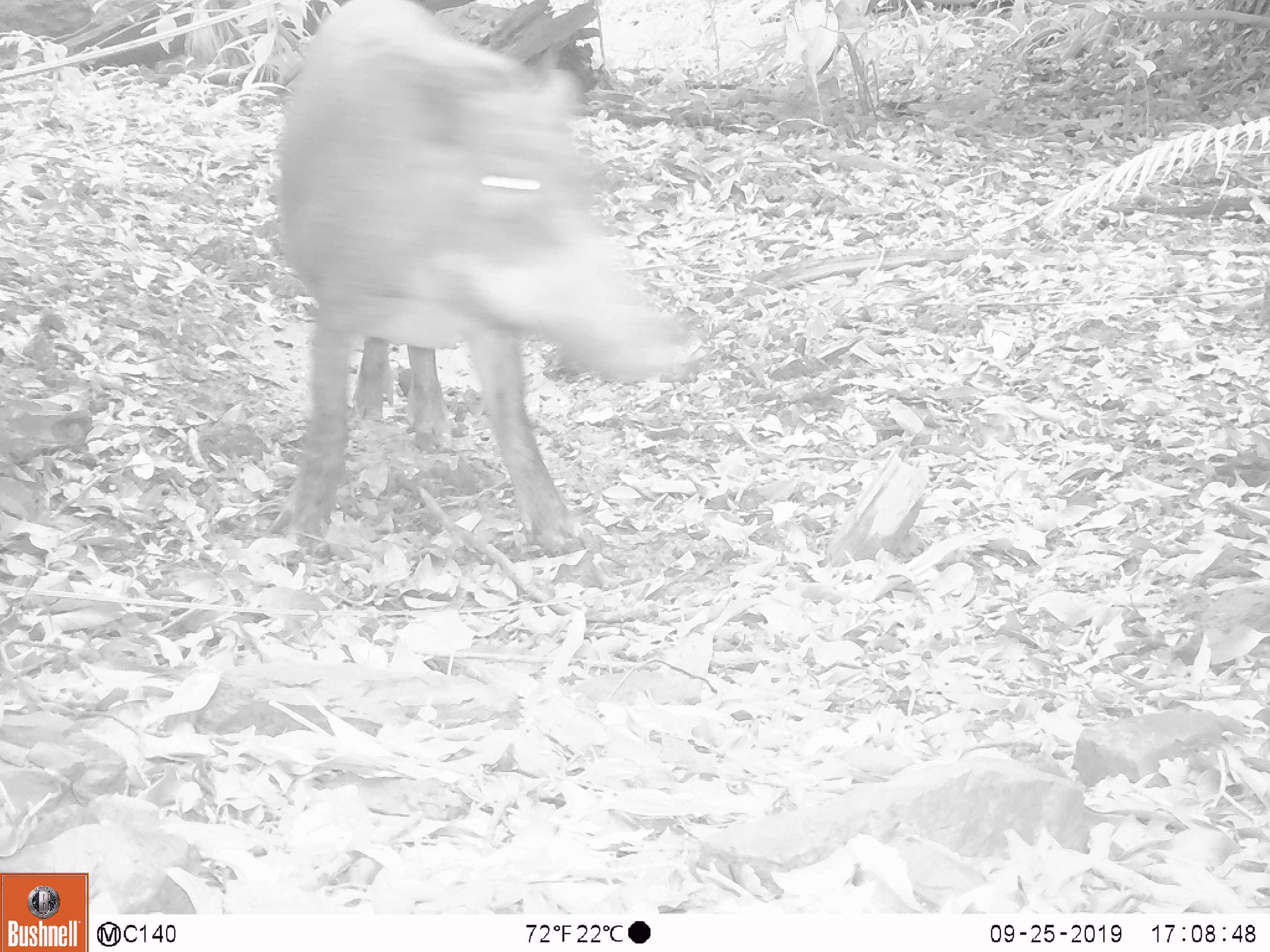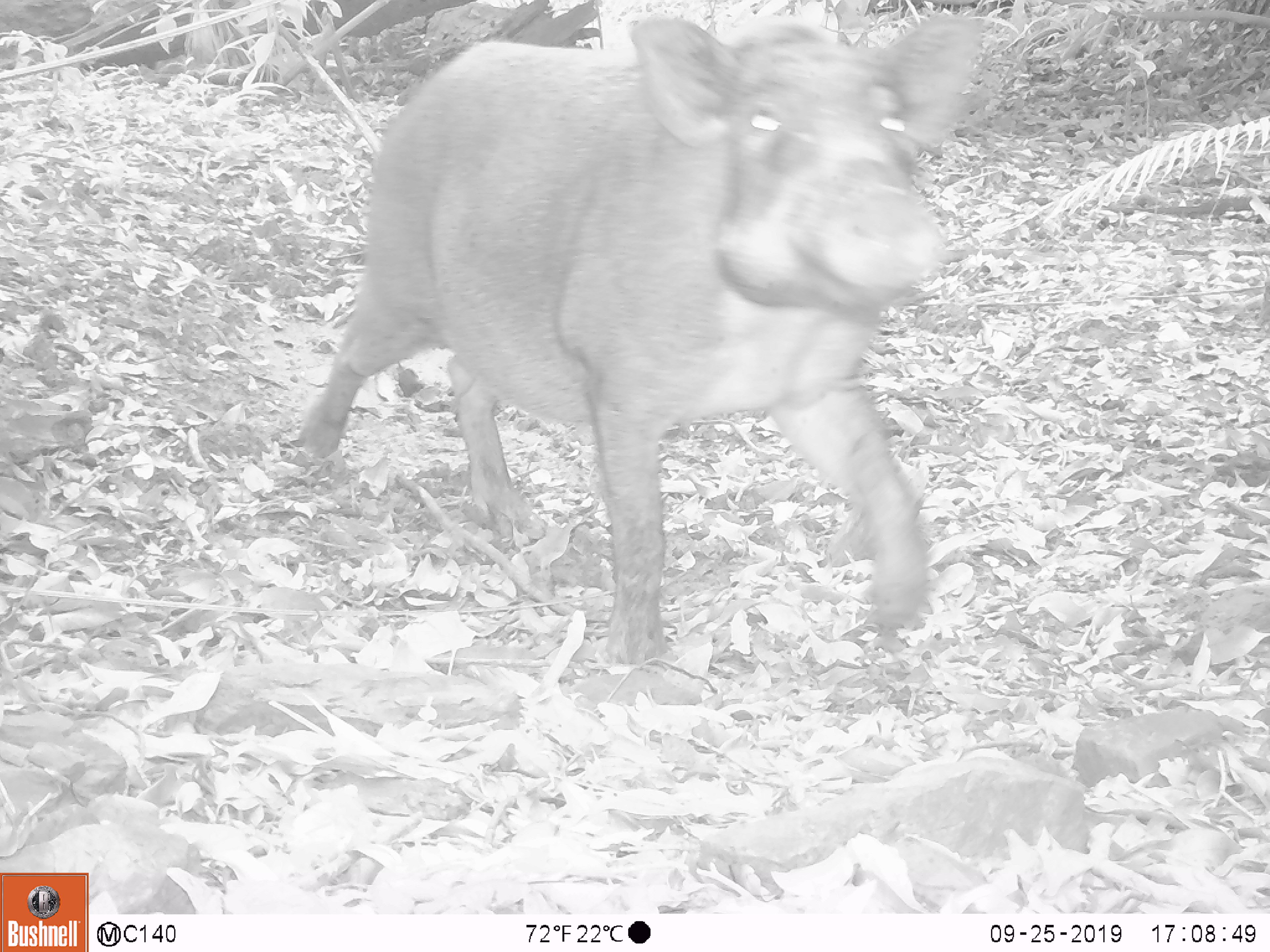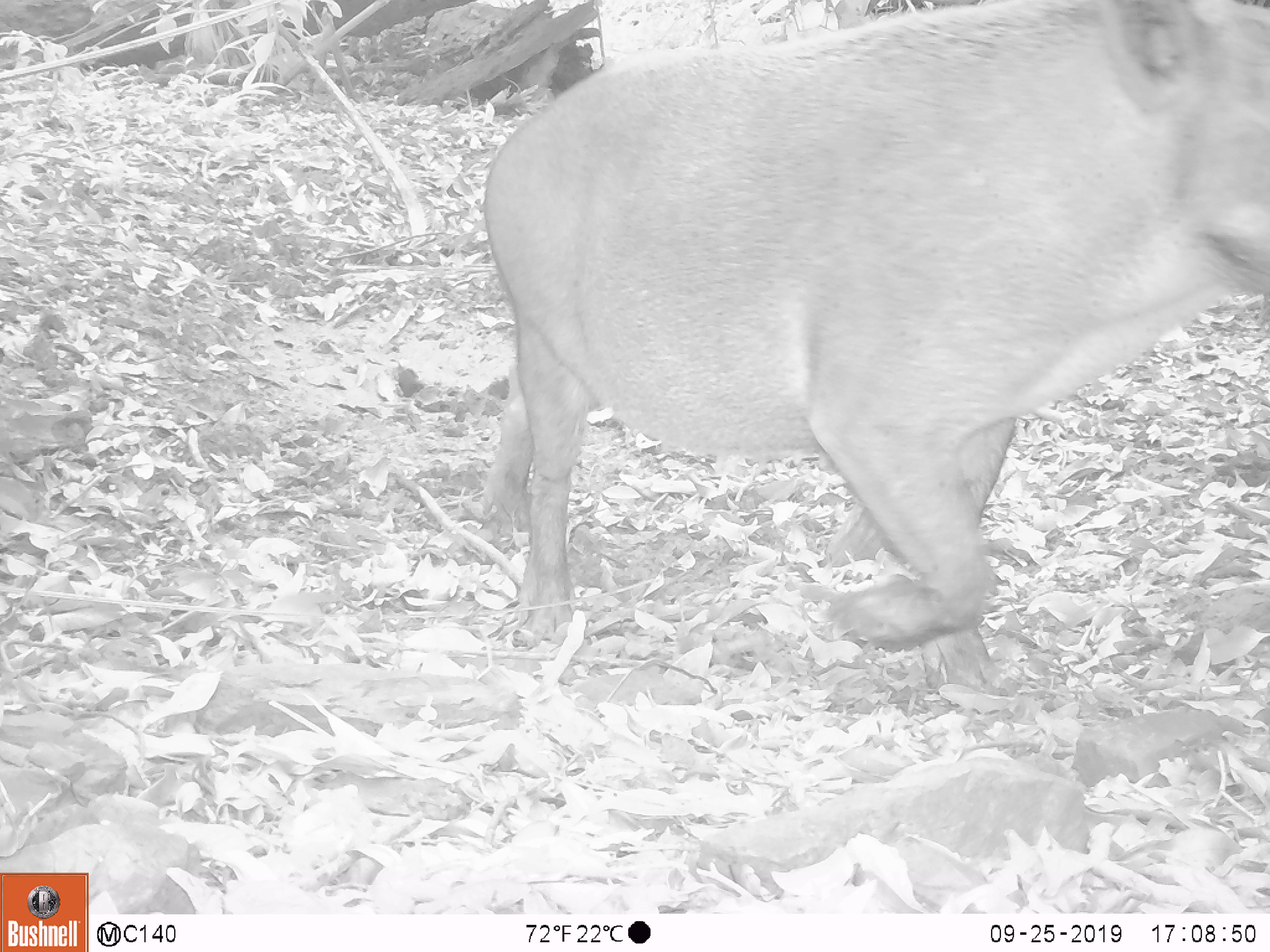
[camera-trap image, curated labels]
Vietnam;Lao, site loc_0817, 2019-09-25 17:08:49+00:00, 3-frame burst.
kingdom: Animalia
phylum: Chordata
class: Mammalia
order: Artiodactyla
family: Suidae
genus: Sus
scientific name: Sus scrofa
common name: eurasian wild pig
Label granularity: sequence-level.